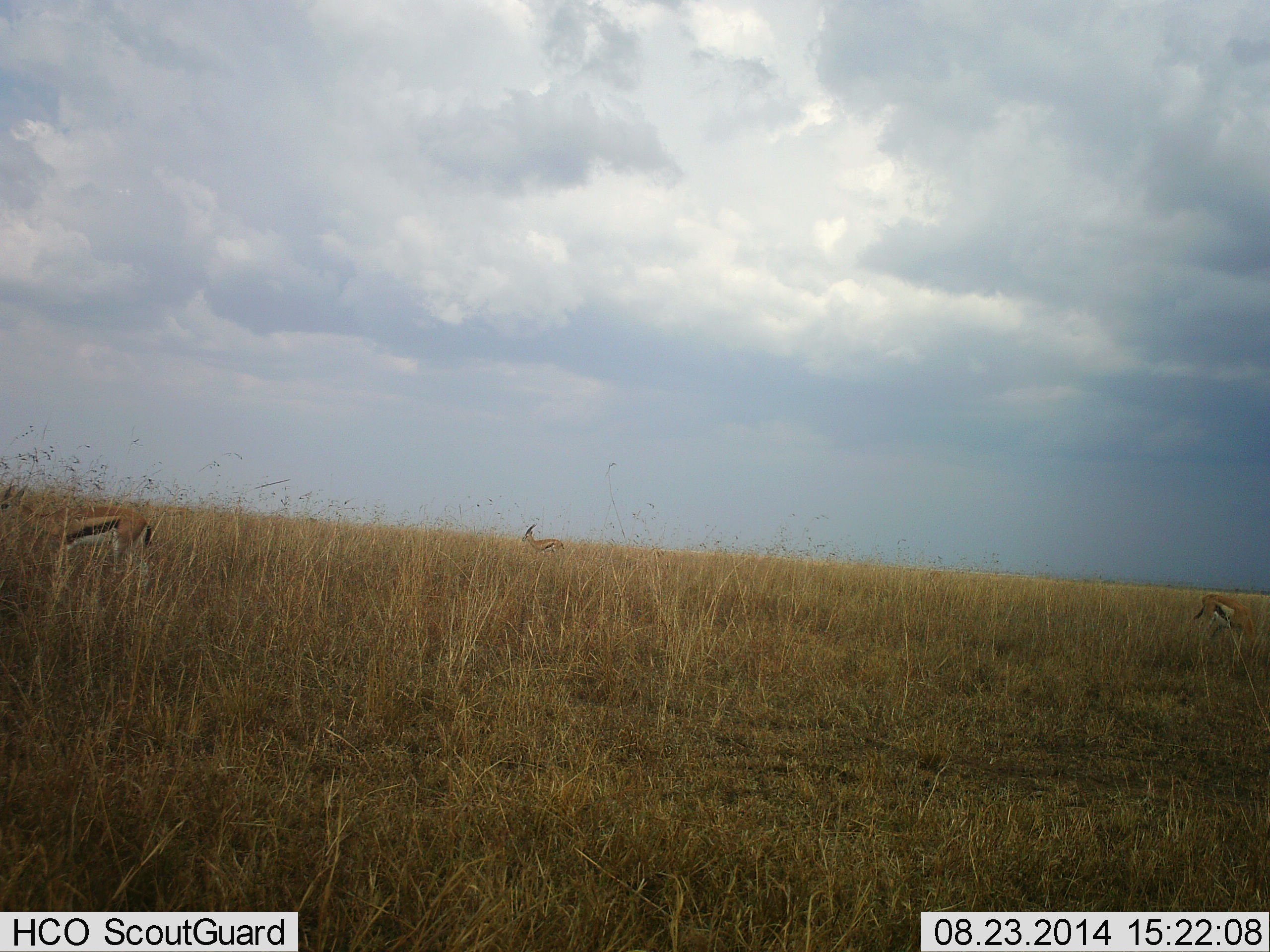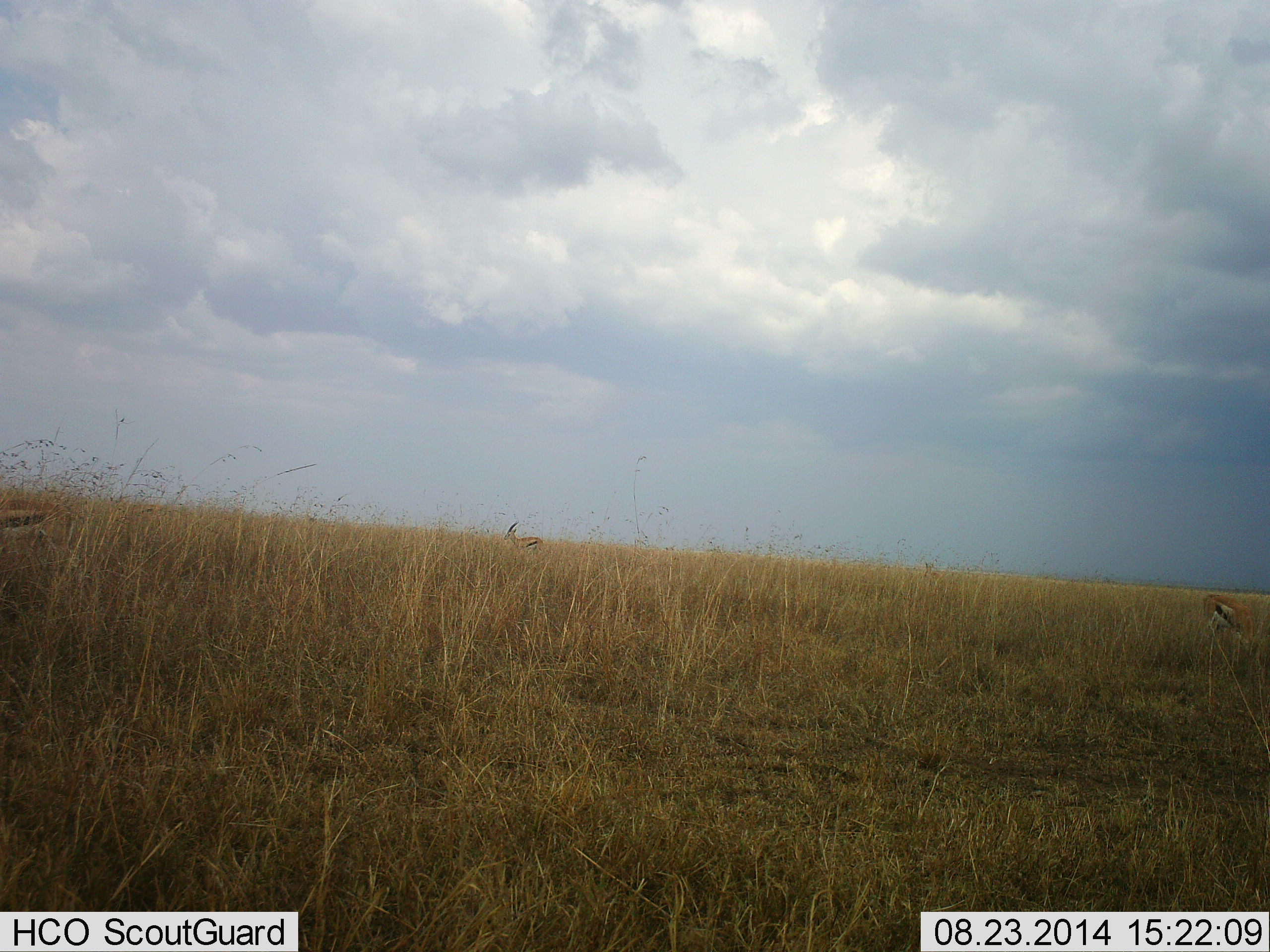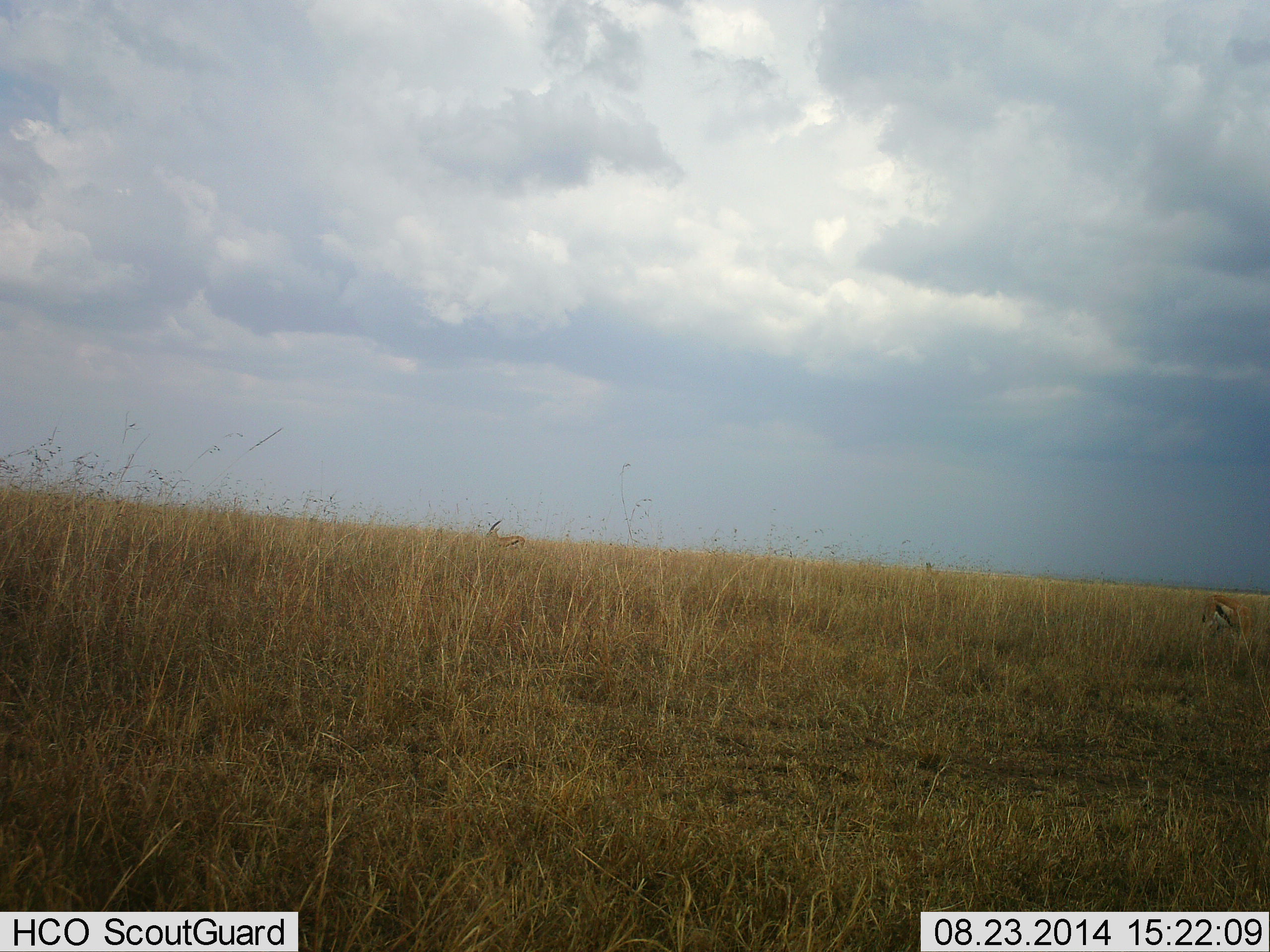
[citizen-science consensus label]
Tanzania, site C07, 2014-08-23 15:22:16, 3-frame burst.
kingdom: Animalia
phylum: Chordata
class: Mammalia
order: Artiodactyla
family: Bovidae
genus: Eudorcas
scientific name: Eudorcas thomsonii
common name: thomson's gazelle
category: gazellethomsons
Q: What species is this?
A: Gazellethomsons (thomson's gazelle) (Eudorcas thomsonii).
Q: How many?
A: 3.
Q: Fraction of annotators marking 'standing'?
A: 10%.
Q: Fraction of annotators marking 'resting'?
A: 0%.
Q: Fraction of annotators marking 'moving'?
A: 80%.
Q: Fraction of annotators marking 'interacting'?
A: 0%.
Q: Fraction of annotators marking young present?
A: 0%.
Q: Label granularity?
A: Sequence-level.